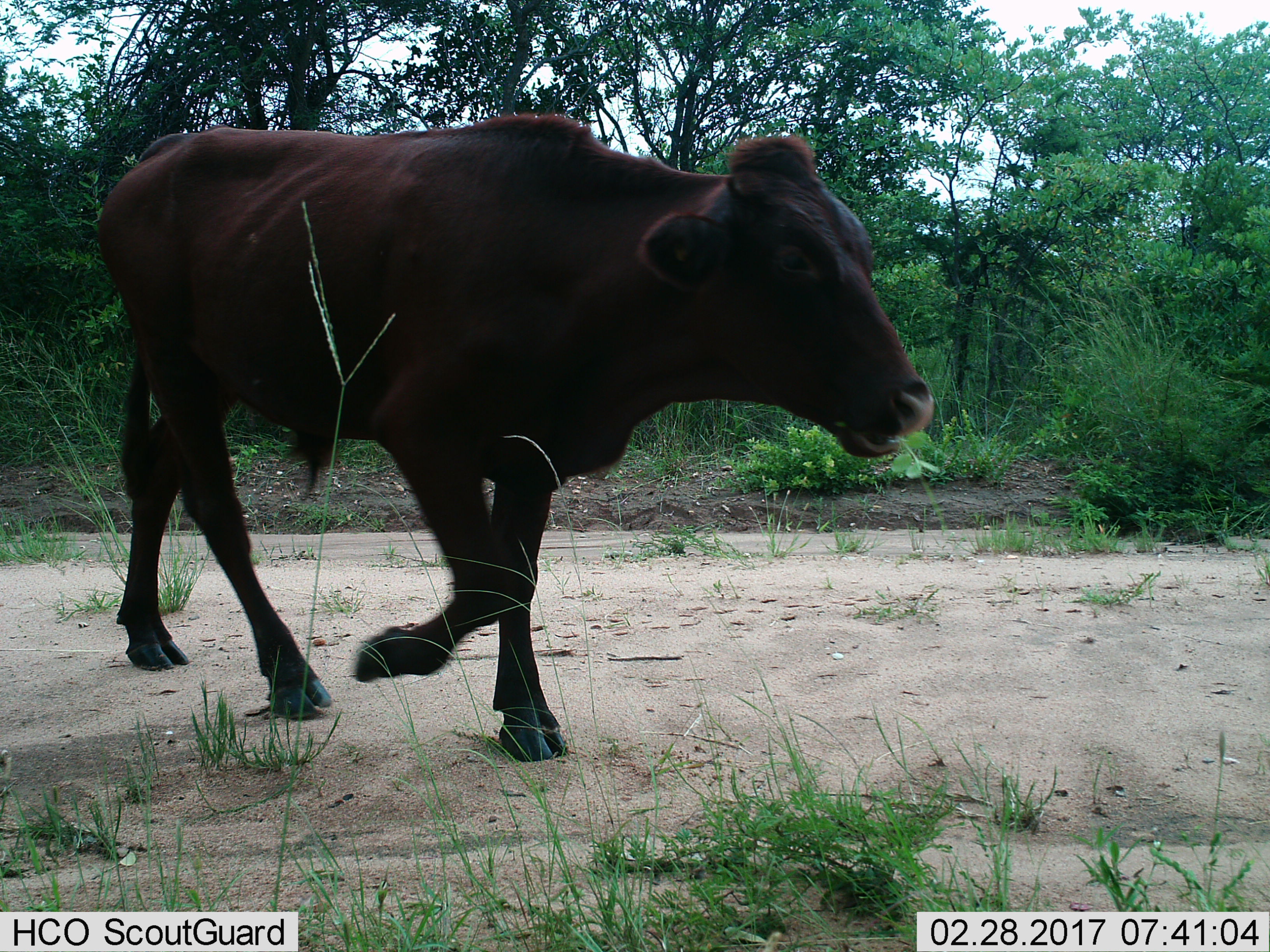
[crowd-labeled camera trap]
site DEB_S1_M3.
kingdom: Animalia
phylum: Chordata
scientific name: Vertebrata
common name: domestic animal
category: domesticanimal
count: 1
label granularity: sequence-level